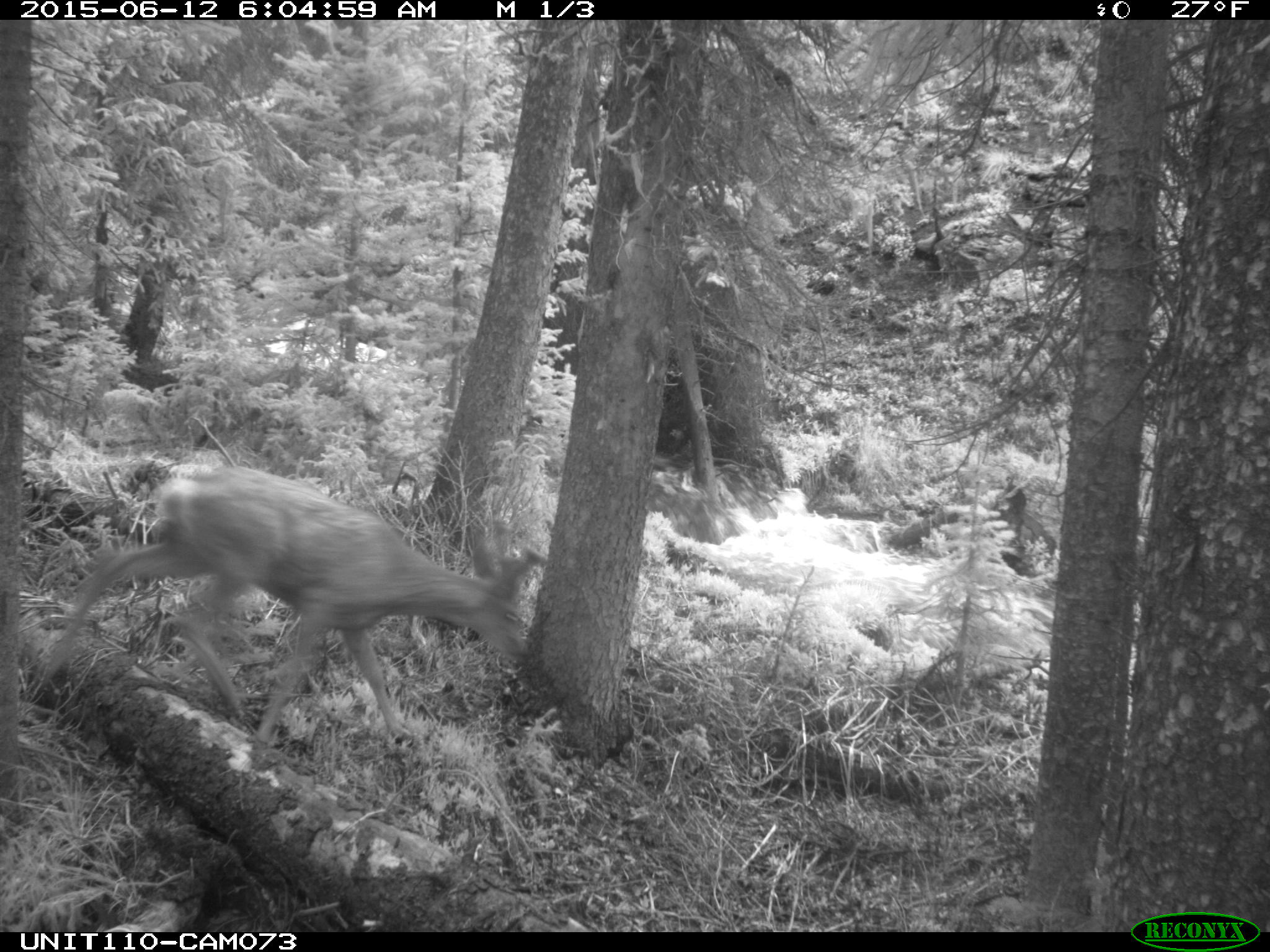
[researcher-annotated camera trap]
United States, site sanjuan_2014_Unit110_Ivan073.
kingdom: Animalia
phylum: Chordata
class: Mammalia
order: Artiodactyla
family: Cervidae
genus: Odocoileus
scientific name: Odocoileus hemionus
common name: mule deer